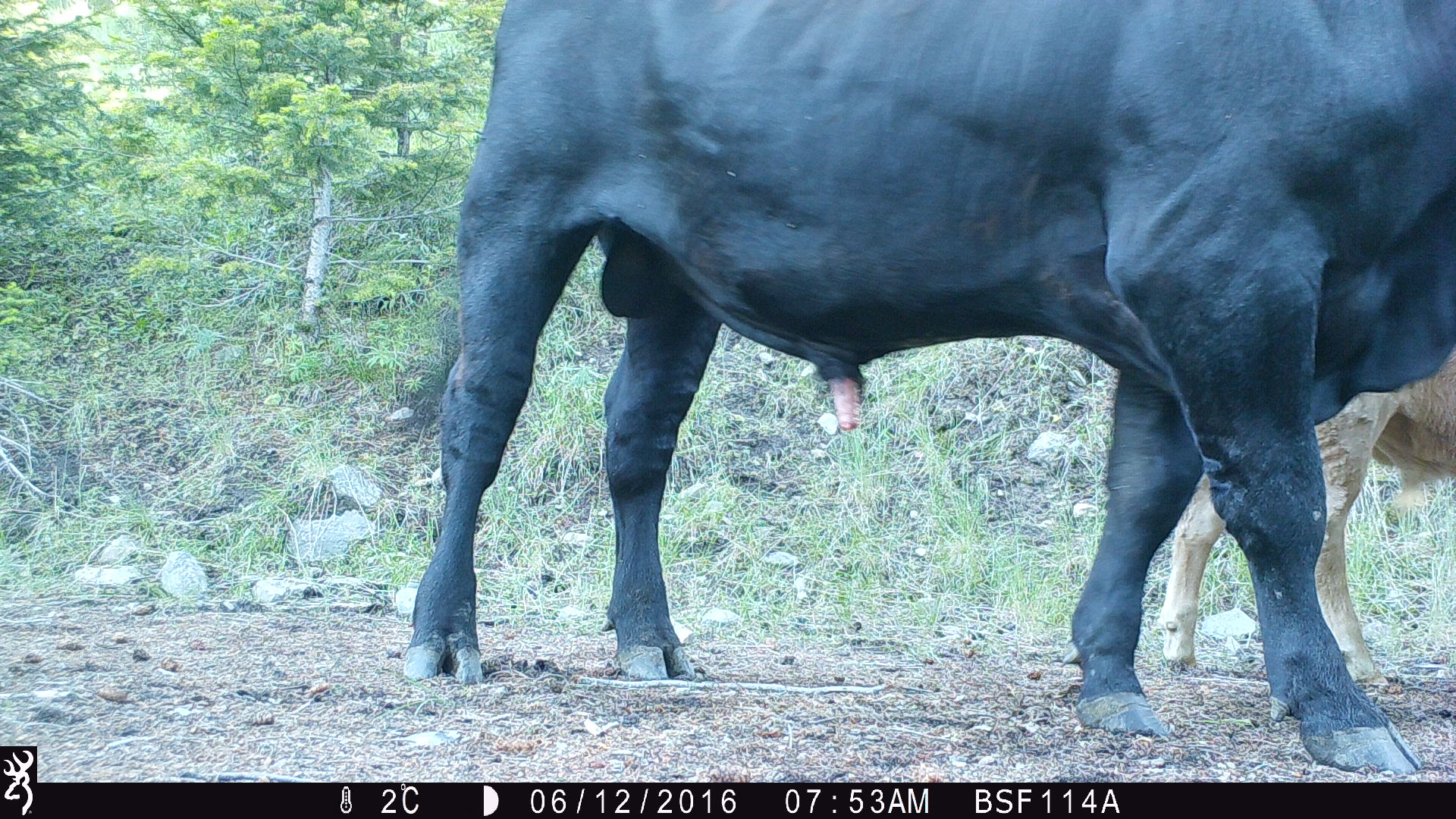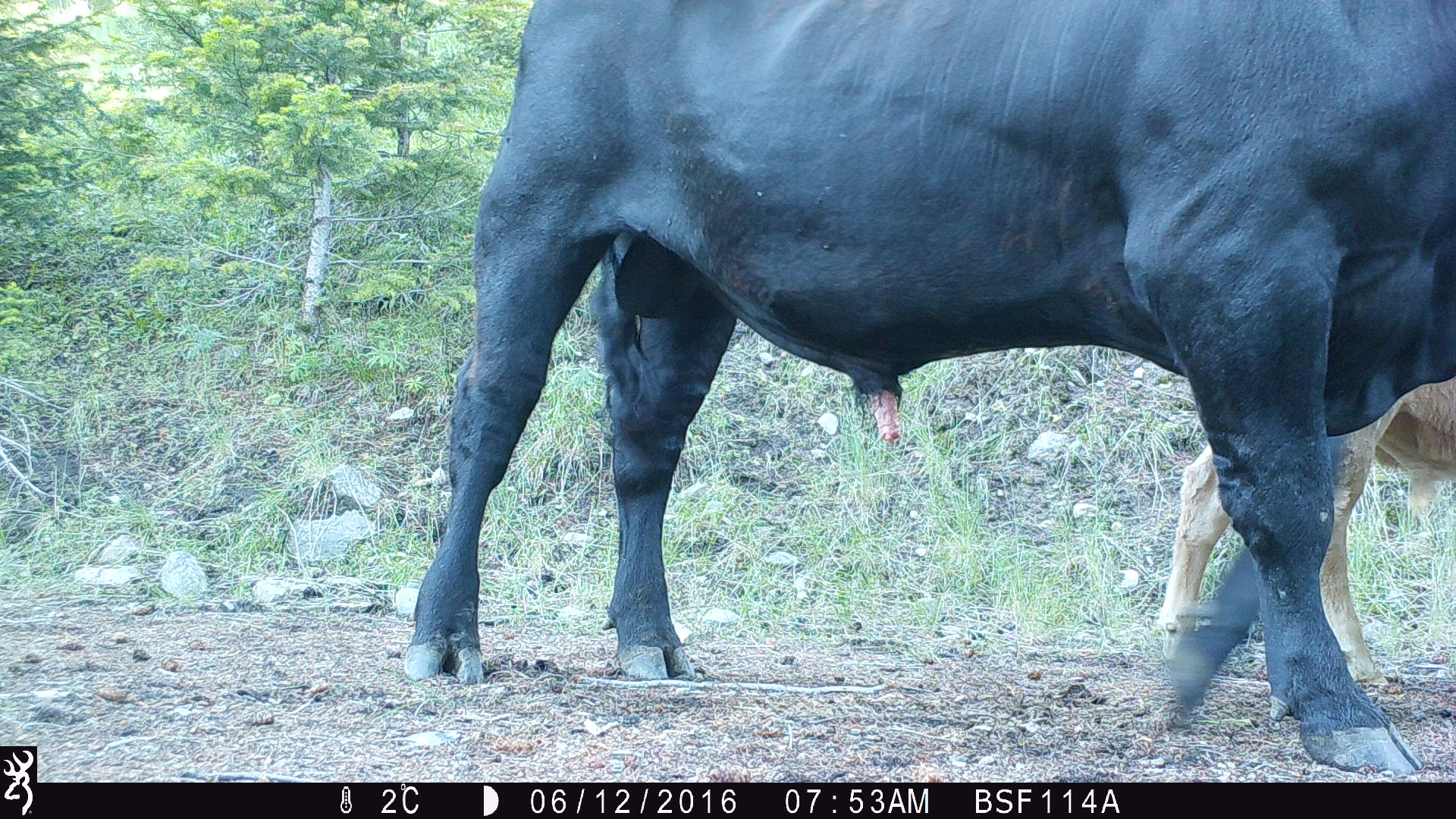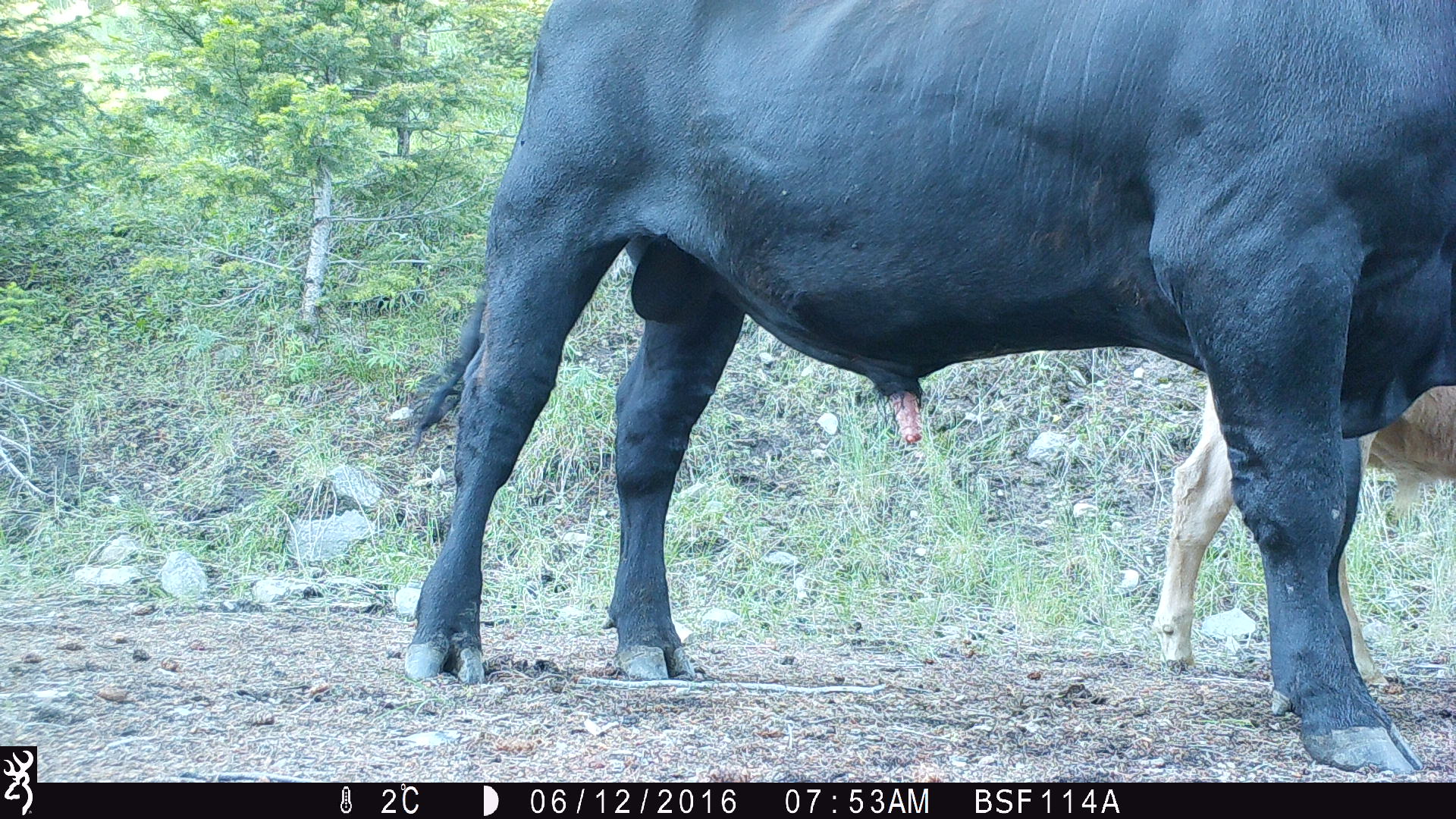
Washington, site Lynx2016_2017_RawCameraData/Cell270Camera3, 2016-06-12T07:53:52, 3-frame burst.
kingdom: Animalia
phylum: Chordata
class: Mammalia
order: Artiodactyla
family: Bovidae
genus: Bos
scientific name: Bos taurus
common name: domestic cattle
Domestic cattle (Bos taurus). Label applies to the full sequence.